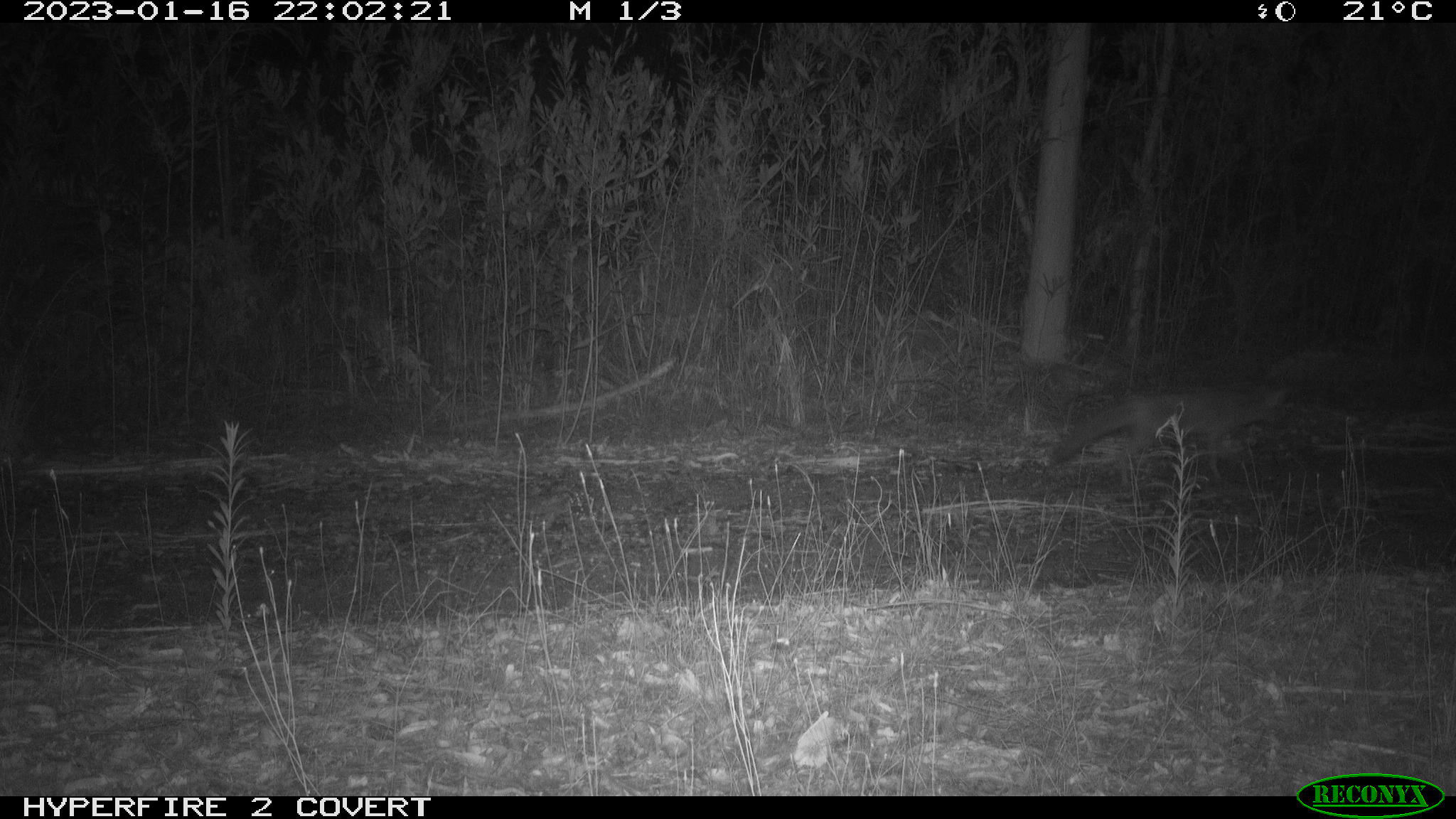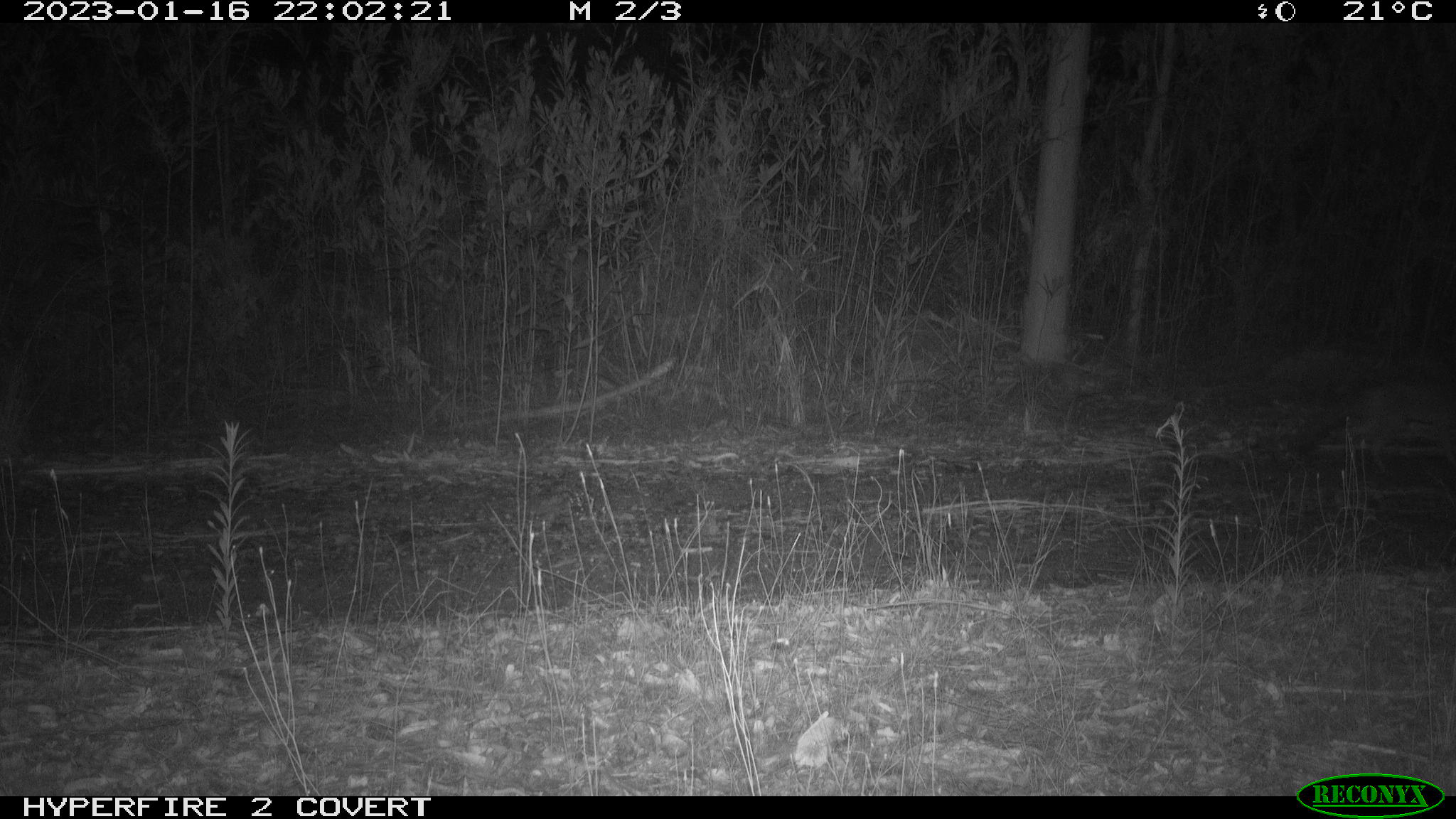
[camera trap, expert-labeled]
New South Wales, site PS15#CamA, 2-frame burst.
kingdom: Animalia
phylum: Chordata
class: Mammalia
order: Carnivora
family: Canidae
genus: Vulpes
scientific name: Vulpes vulpes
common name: red fox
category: fox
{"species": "fox (red fox) (Vulpes vulpes)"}